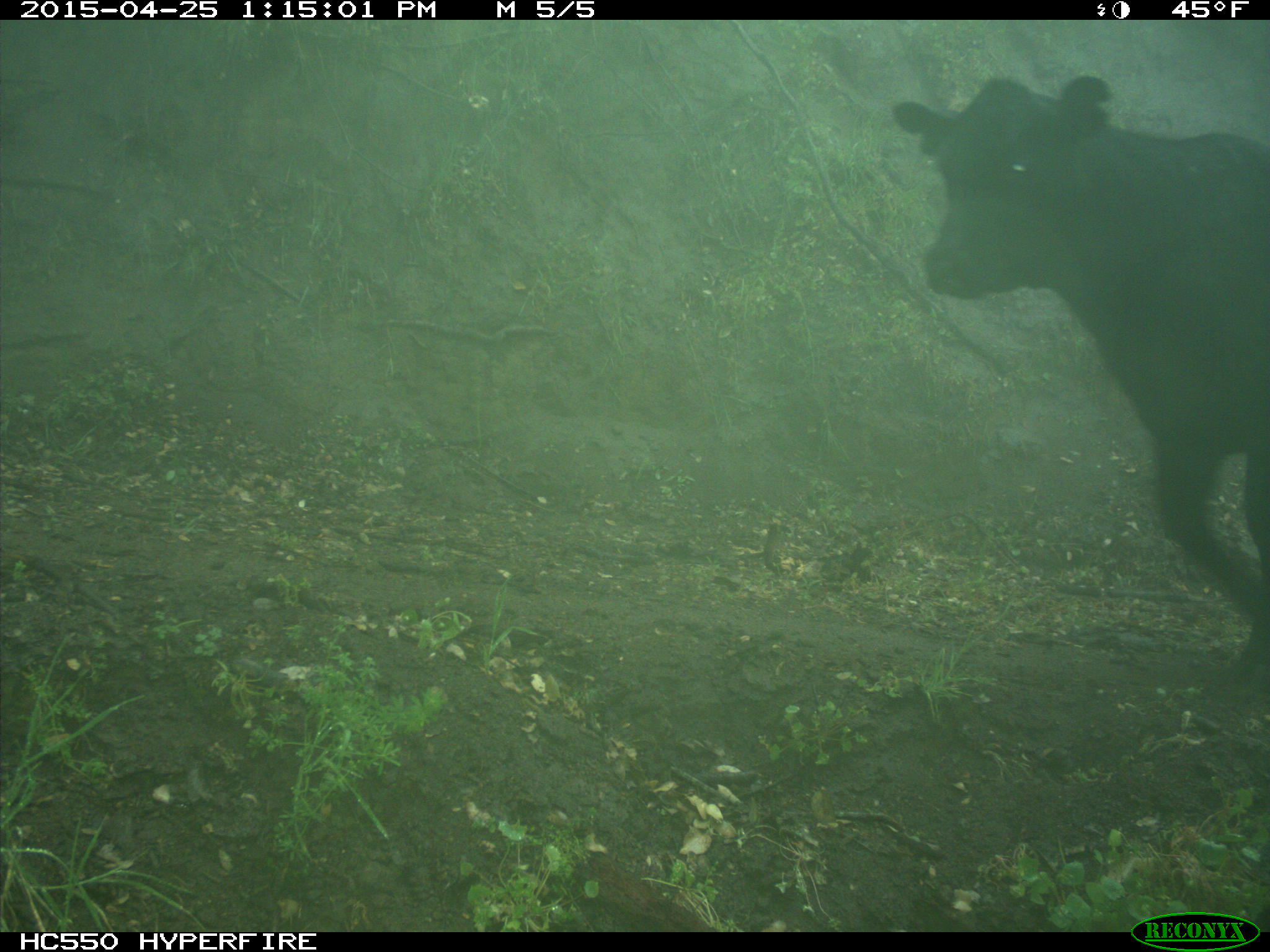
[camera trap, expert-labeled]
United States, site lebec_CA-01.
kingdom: Animalia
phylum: Chordata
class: Mammalia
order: Artiodactyla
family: Bovidae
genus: Bos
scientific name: Bos taurus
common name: domestic cow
Bos taurus (domestic cow).